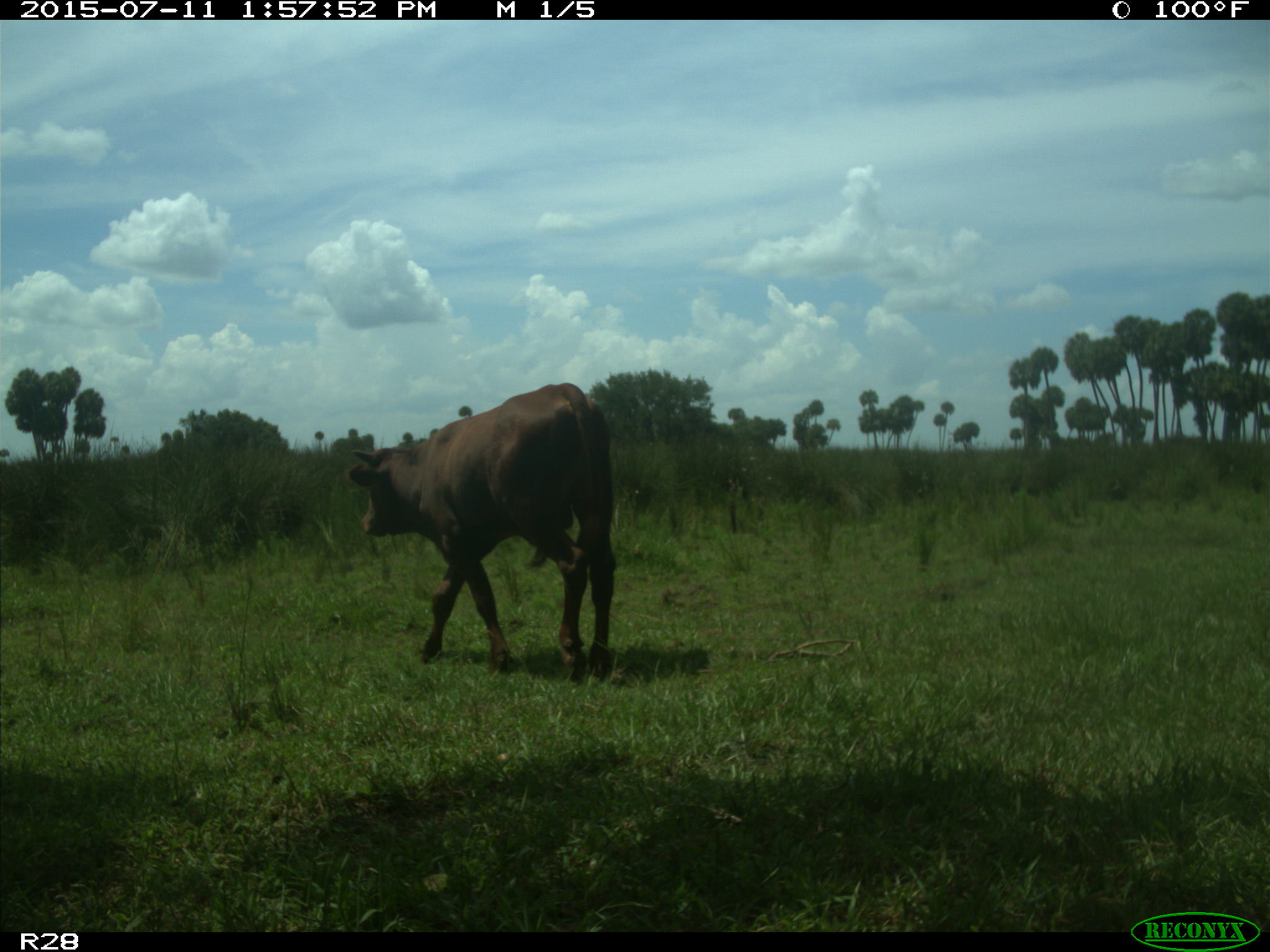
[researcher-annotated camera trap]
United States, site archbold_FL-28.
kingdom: Animalia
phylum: Chordata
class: Mammalia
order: Artiodactyla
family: Bovidae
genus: Bos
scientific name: Bos taurus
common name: domestic cow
Bos taurus (domestic cow).